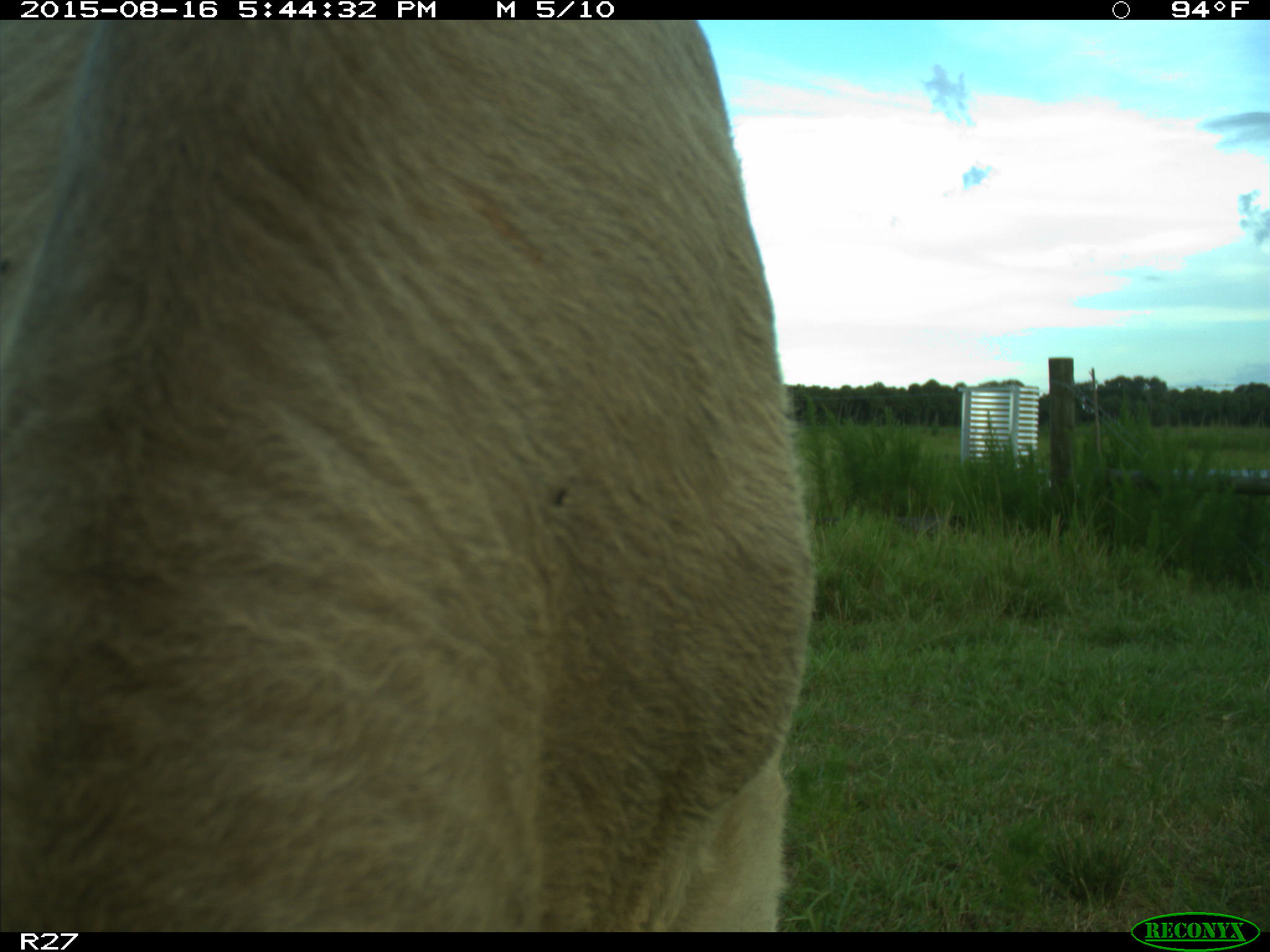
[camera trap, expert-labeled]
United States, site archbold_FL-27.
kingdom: Animalia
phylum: Chordata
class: Mammalia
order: Artiodactyla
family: Bovidae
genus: Bos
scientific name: Bos taurus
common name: domestic cow